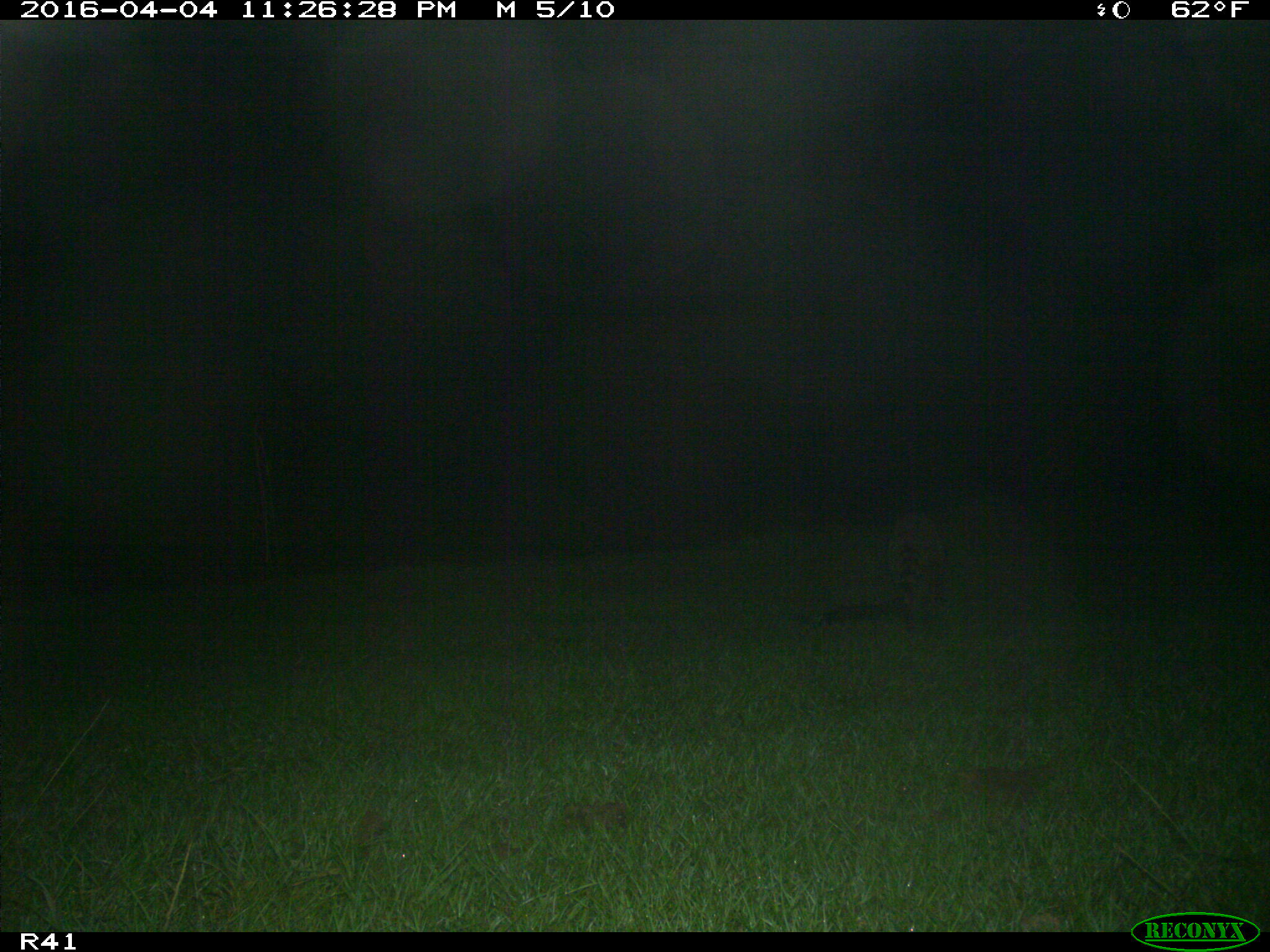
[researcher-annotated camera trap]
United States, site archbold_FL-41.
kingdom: Animalia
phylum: Chordata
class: Mammalia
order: Carnivora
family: Procyonidae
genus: Procyon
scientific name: Procyon lotor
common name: common raccoon